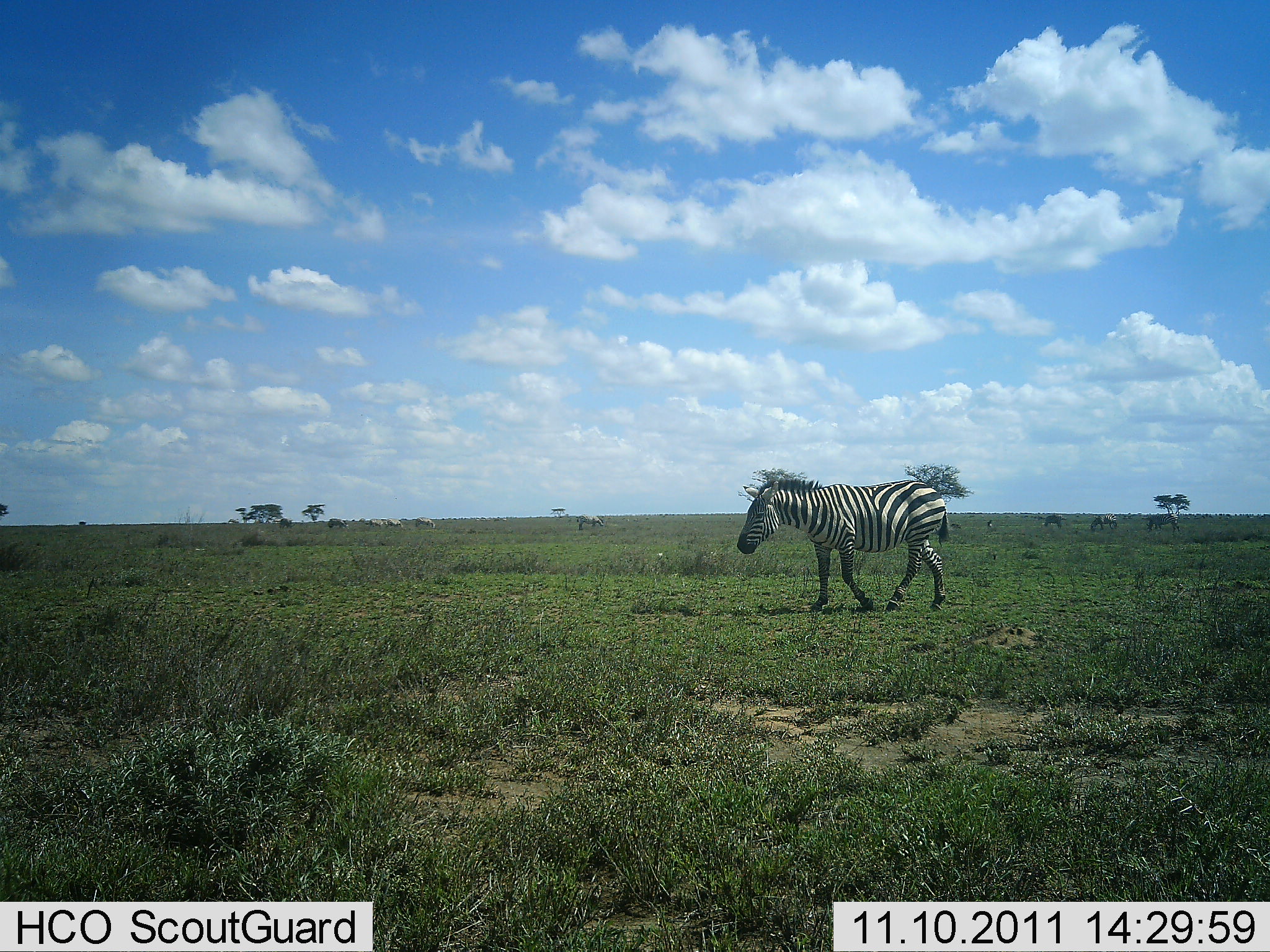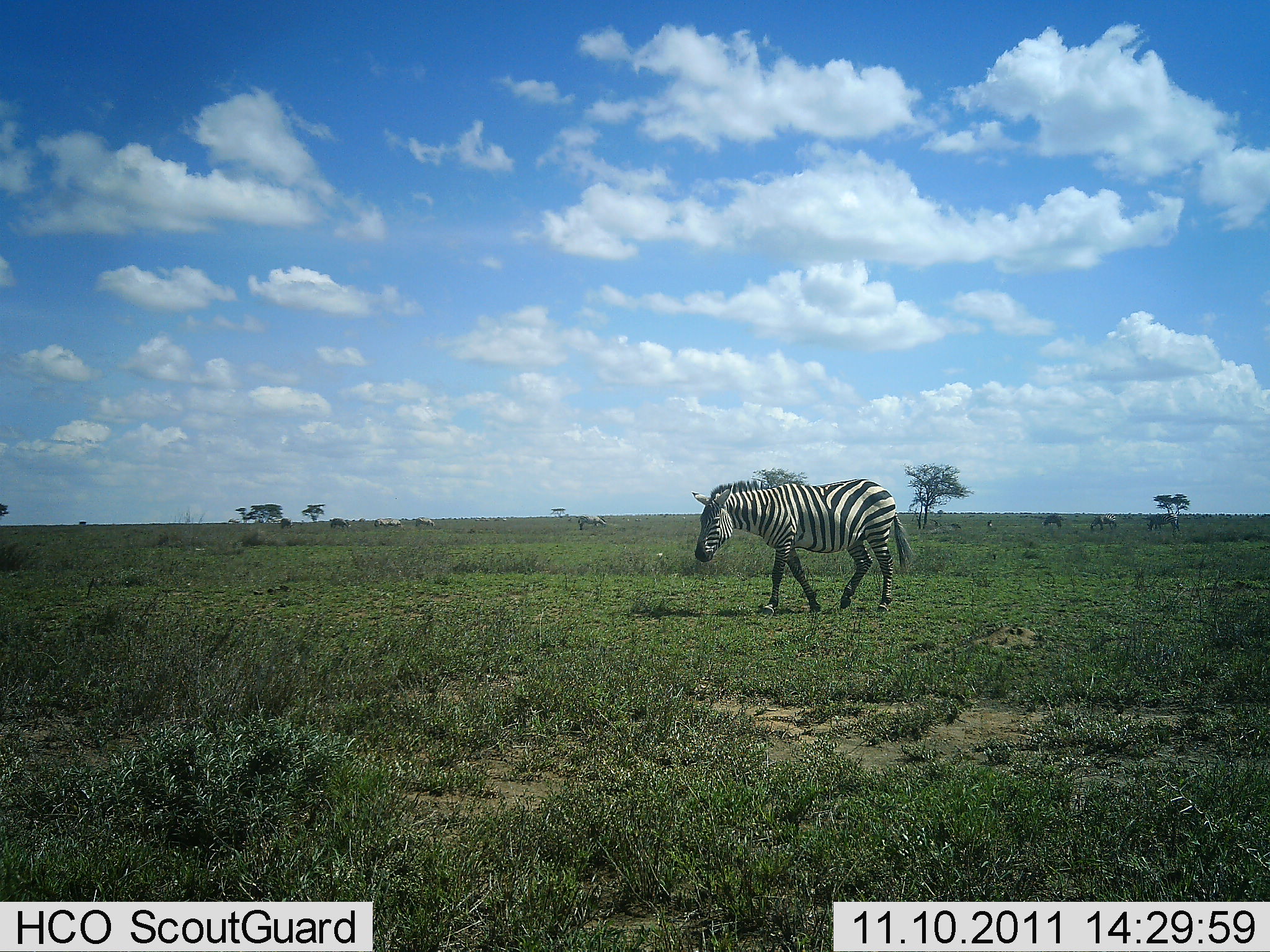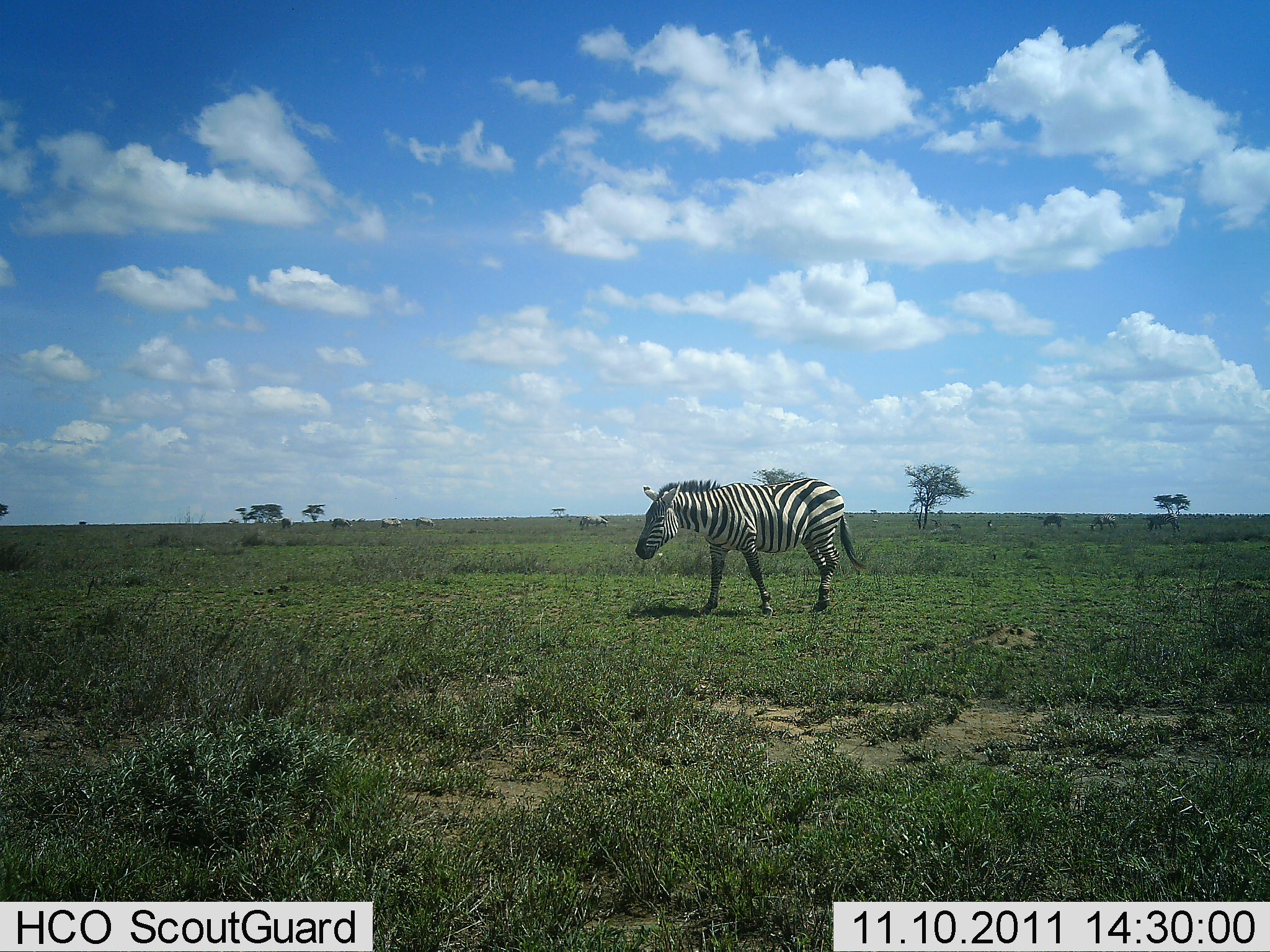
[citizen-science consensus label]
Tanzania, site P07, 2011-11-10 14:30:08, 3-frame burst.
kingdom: Animalia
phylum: Chordata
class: Mammalia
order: Perissodactyla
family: Equidae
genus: Equus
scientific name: Equus quagga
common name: plains zebra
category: zebra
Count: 1.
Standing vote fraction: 8%.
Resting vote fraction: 8%.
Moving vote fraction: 92%.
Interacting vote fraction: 0%.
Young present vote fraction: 0%.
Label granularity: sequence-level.